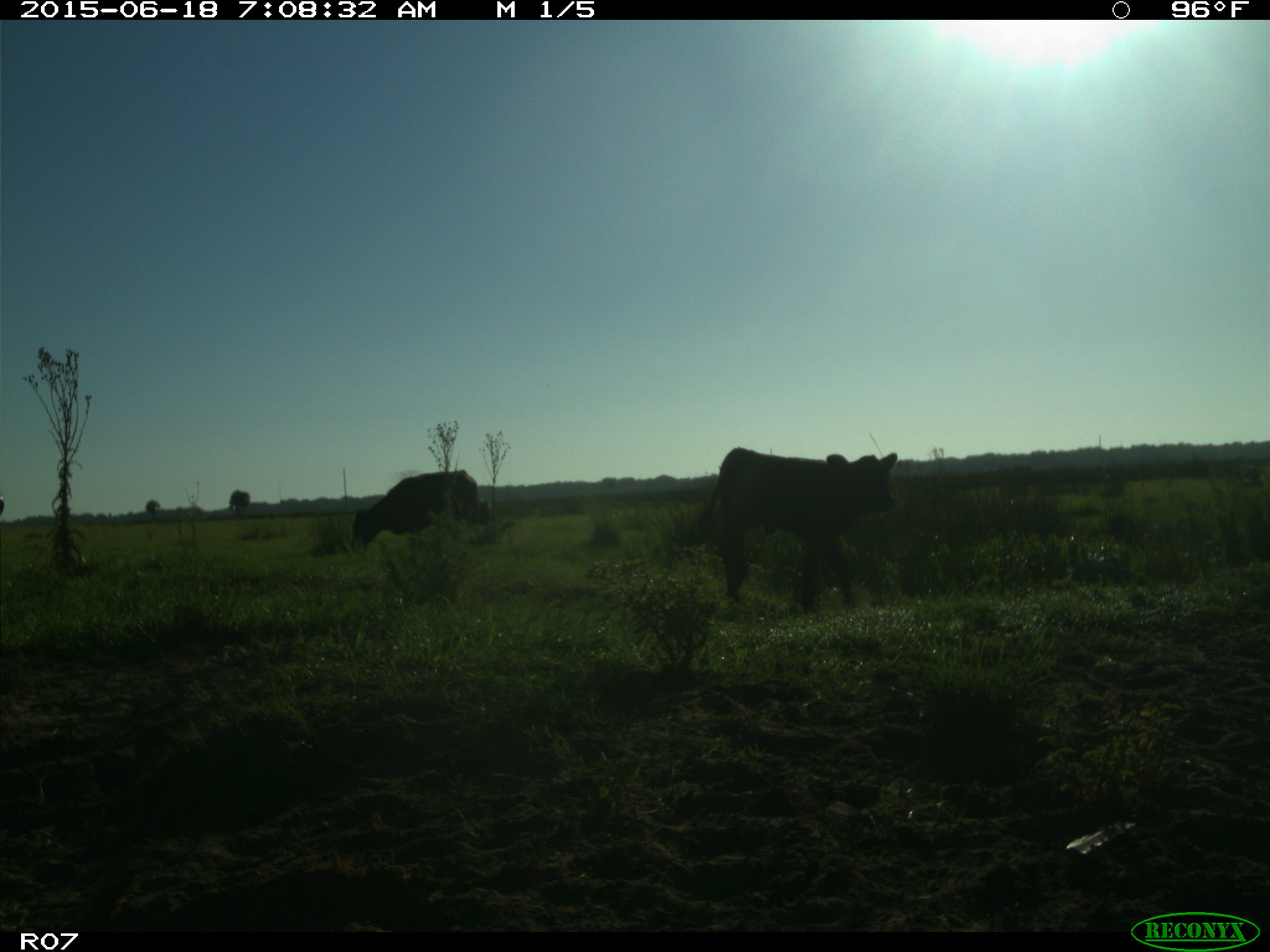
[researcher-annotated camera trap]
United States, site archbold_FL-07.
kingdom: Animalia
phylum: Chordata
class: Mammalia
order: Artiodactyla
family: Bovidae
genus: Bos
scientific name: Bos taurus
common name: domestic cow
Bos taurus (domestic cow).